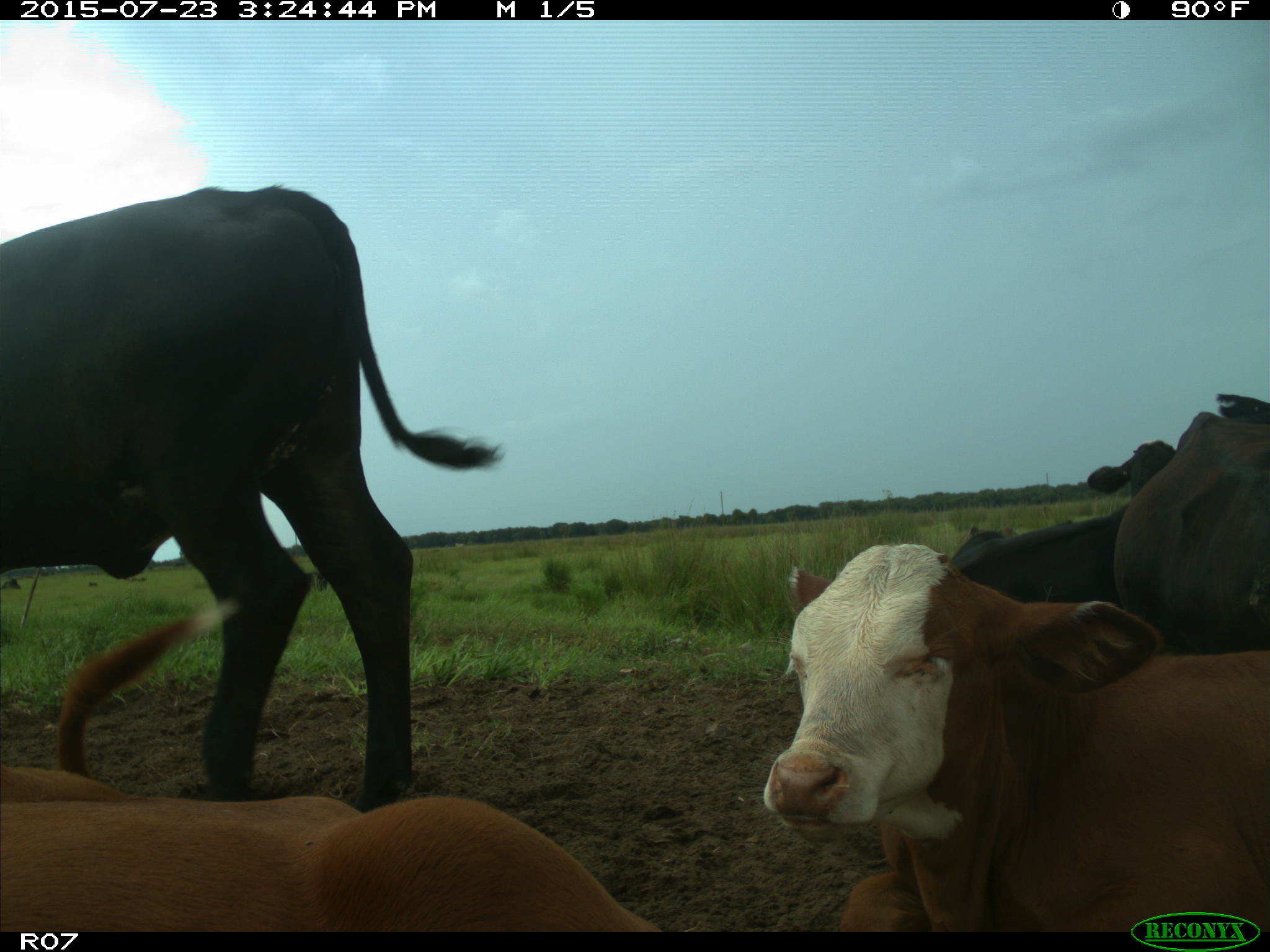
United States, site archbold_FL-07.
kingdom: Animalia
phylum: Chordata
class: Mammalia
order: Artiodactyla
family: Bovidae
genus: Bos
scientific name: Bos taurus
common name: domestic cow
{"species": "Bos taurus (domestic cow)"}